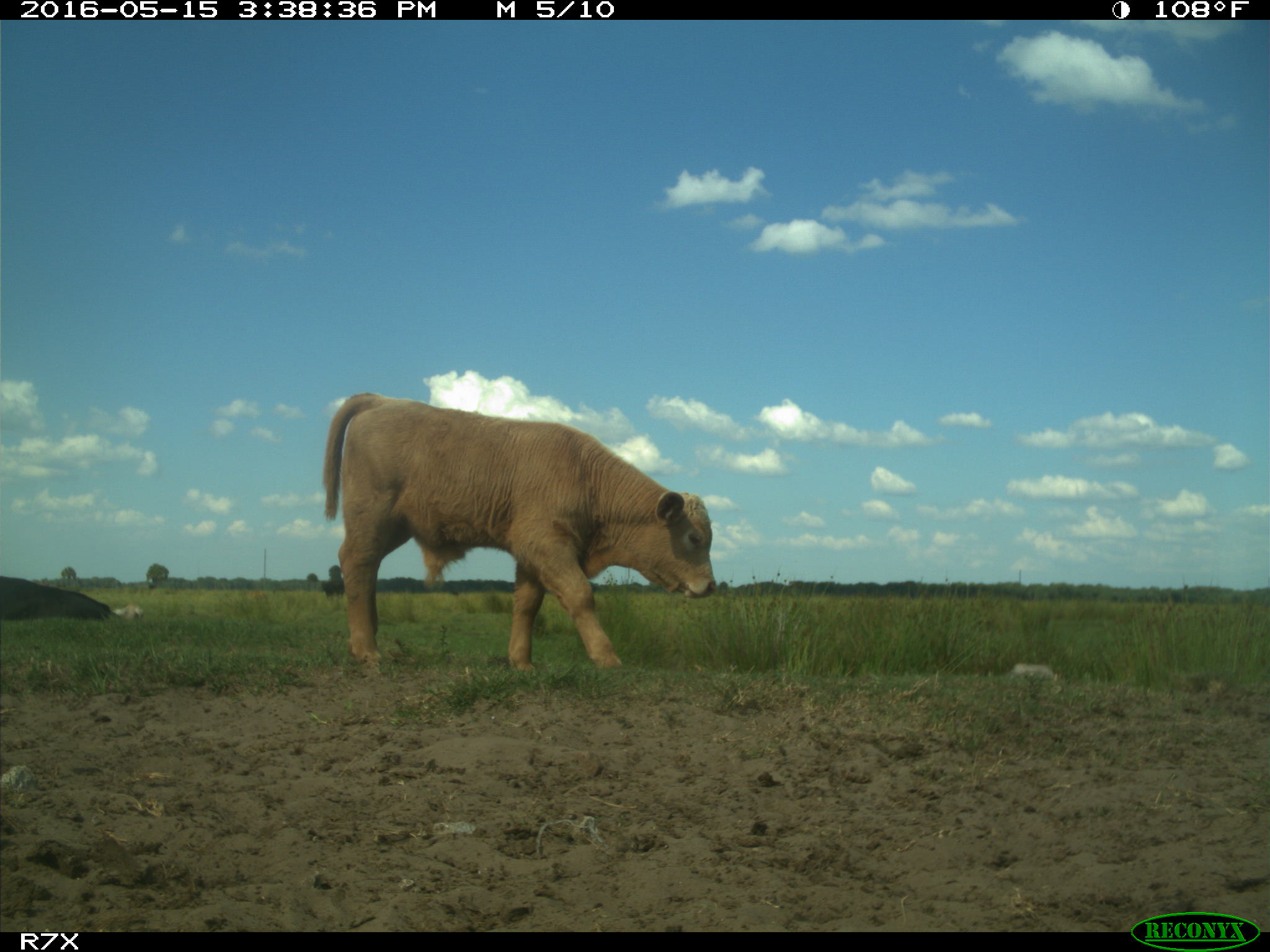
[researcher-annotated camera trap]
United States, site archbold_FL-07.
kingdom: Animalia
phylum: Chordata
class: Mammalia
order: Artiodactyla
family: Bovidae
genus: Bos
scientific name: Bos taurus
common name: domestic cow